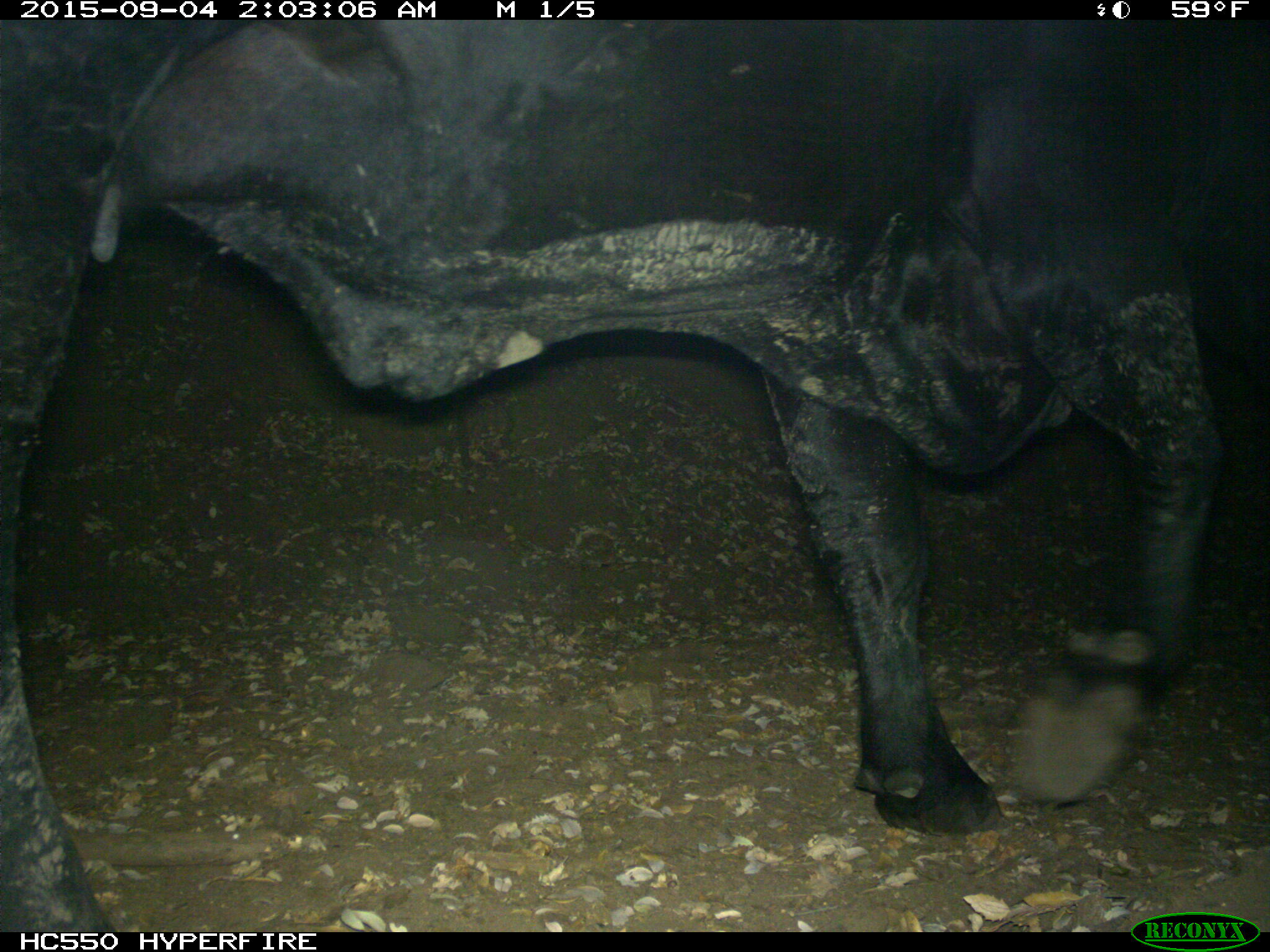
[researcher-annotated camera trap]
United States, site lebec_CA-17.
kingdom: Animalia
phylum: Chordata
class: Mammalia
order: Artiodactyla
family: Bovidae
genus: Bos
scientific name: Bos taurus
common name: domestic cow